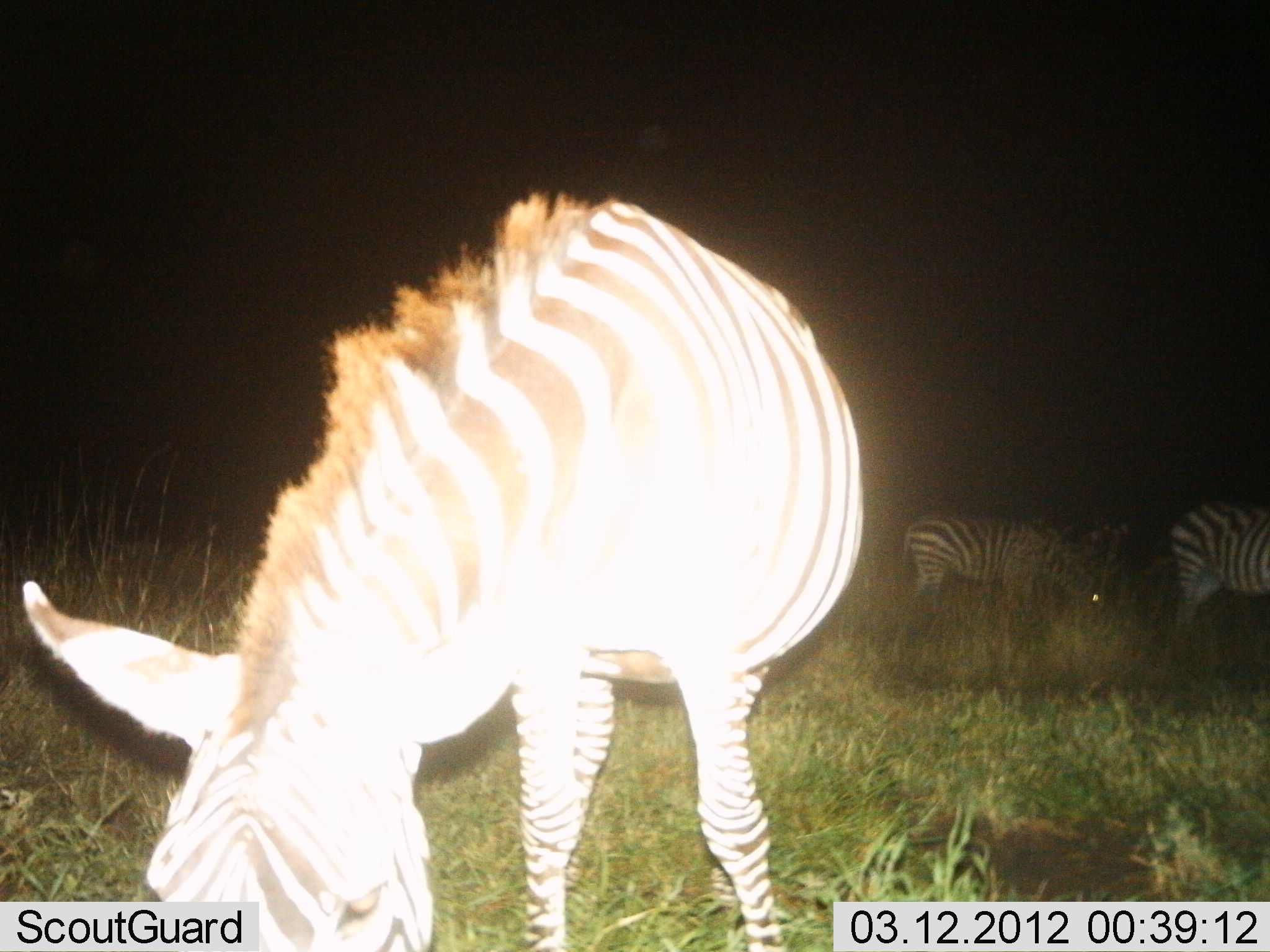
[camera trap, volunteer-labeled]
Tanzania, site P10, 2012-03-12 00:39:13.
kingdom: Animalia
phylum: Chordata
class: Mammalia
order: Perissodactyla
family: Equidae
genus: Equus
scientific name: Equus quagga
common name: plains zebra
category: zebra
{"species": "zebra (plains zebra) (Equus quagga)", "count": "3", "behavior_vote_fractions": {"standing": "42%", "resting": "0%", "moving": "8%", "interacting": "0%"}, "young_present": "4%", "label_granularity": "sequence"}